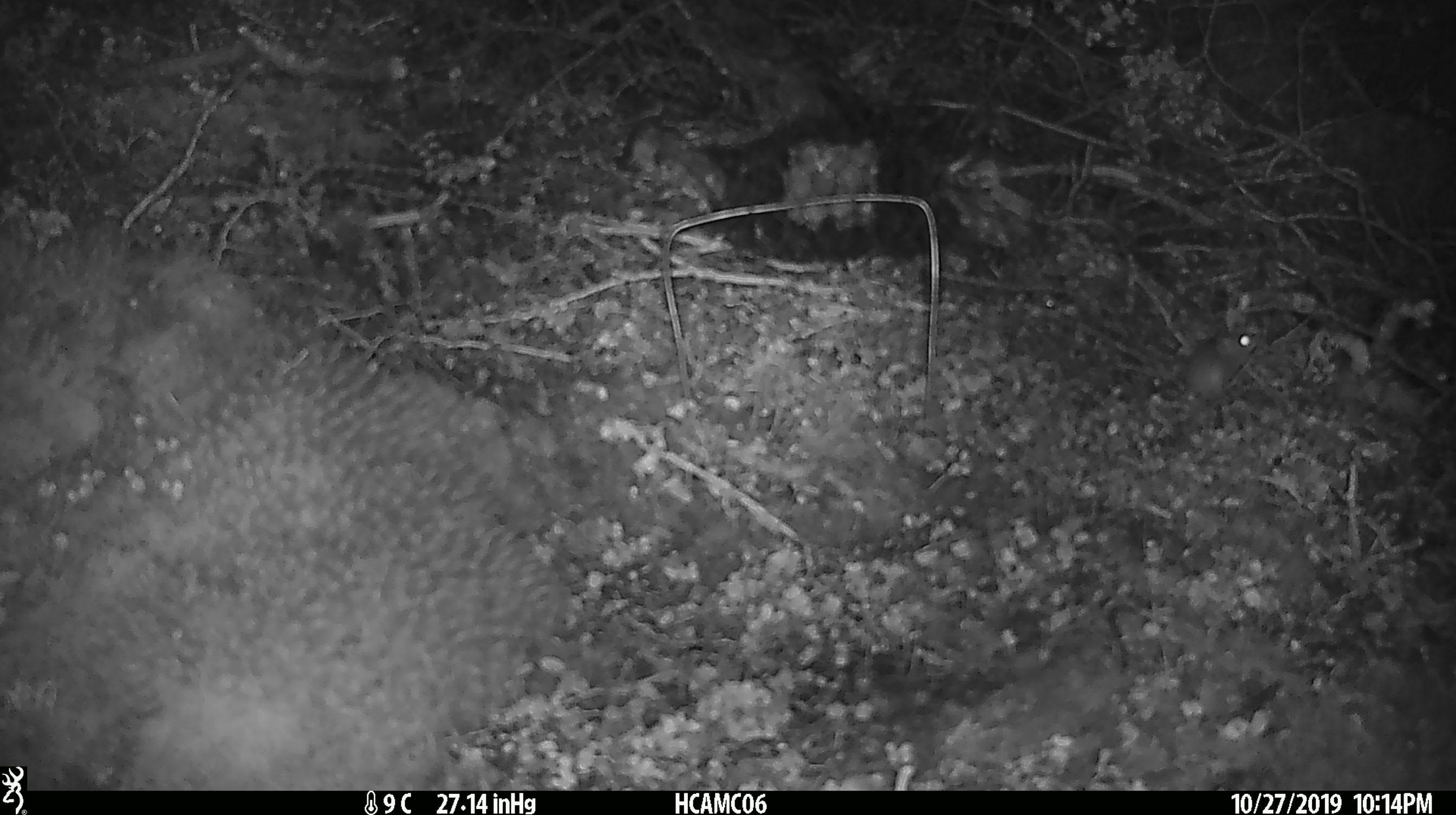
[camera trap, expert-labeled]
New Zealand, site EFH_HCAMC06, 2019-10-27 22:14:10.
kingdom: Animalia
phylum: Chordata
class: Mammalia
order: Rodentia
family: Muridae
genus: Mus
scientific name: Mus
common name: mouse